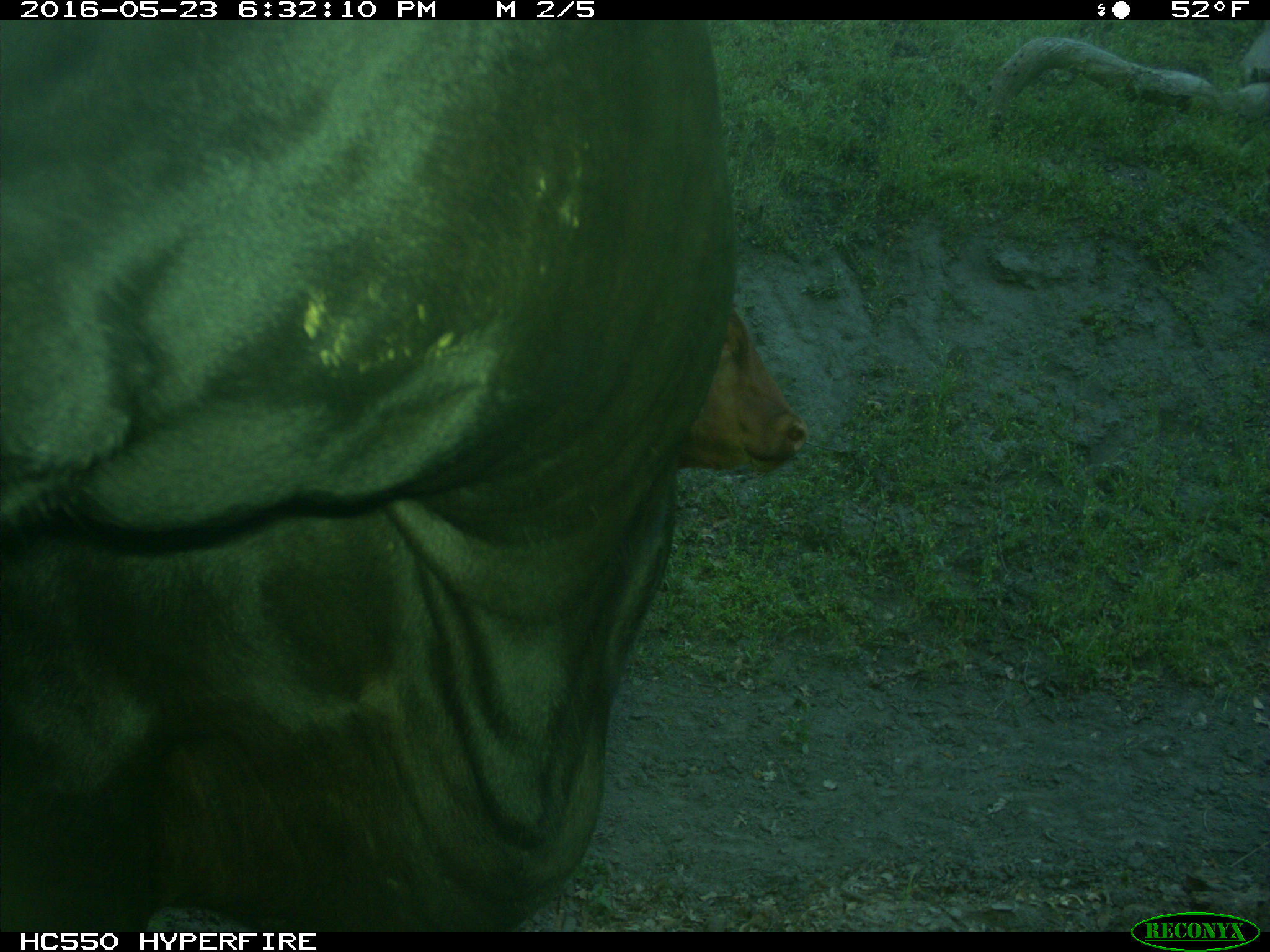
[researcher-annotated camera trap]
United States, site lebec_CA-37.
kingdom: Animalia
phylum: Chordata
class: Mammalia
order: Artiodactyla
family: Bovidae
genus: Bos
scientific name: Bos taurus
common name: domestic cow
Bos taurus (domestic cow).